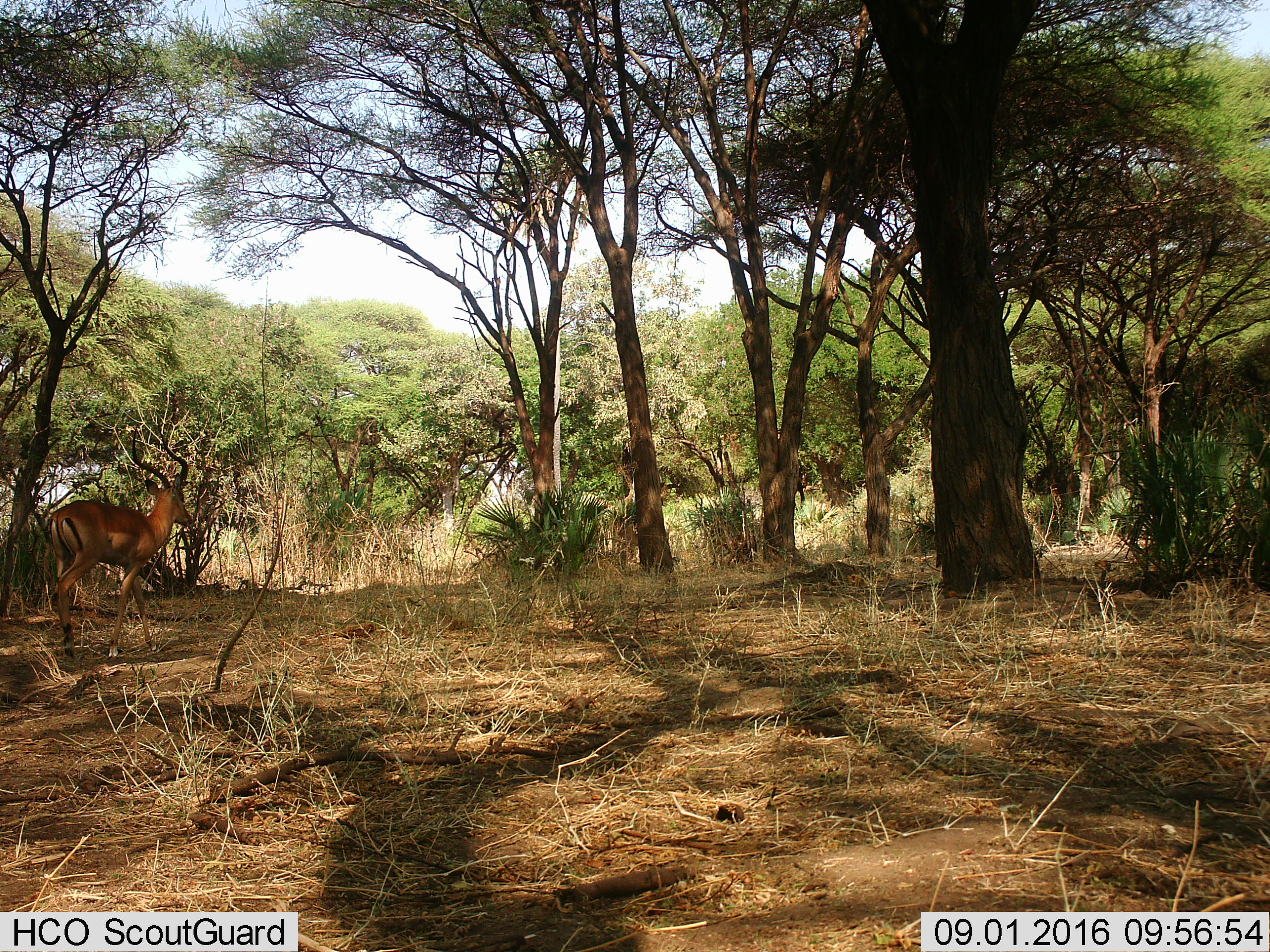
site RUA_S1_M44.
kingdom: Animalia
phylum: Chordata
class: Mammalia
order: Artiodactyla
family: Bovidae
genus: Aepyceros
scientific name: Aepyceros melampus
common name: impala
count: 1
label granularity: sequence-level